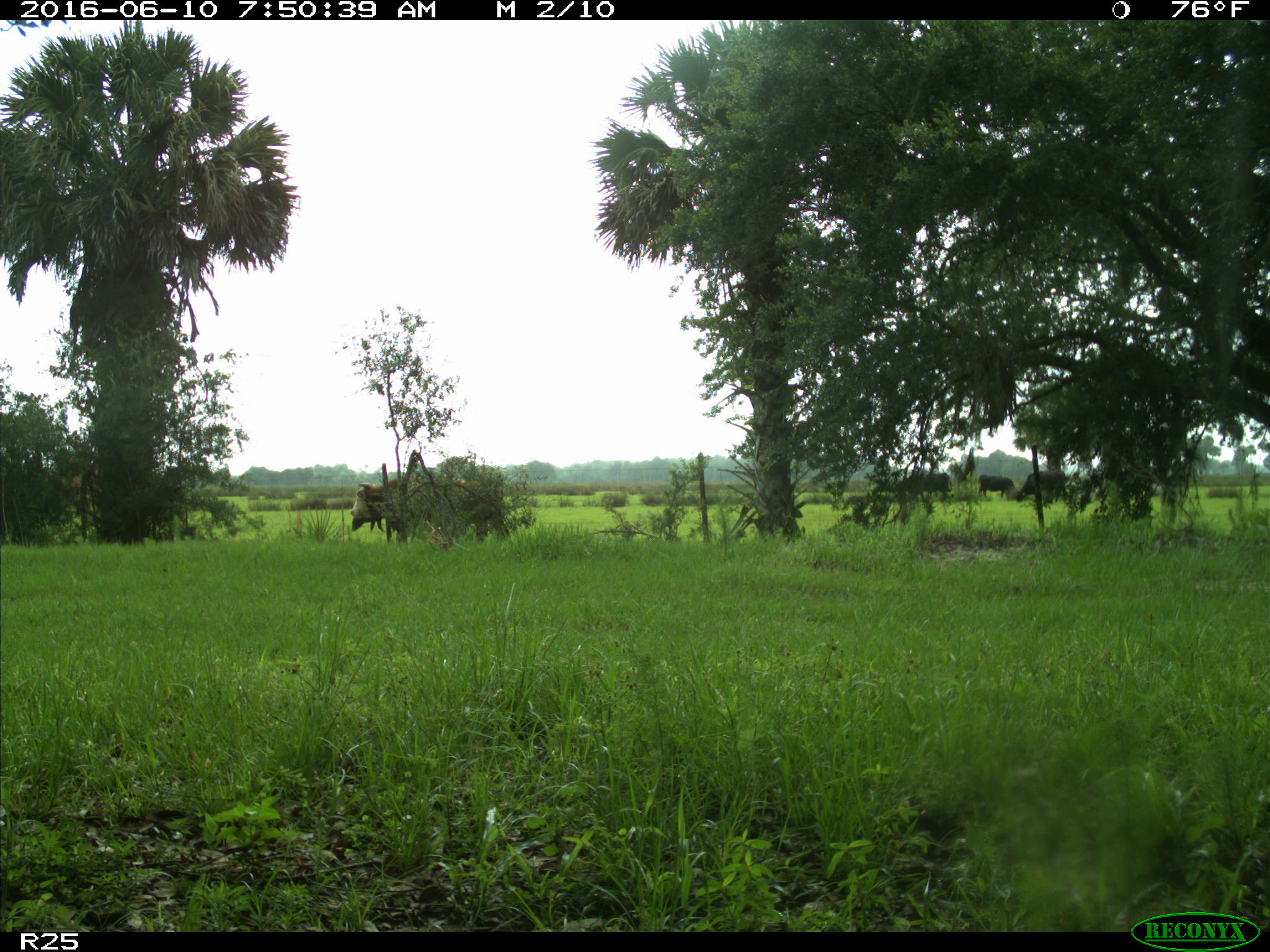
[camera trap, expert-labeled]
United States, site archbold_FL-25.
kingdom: Animalia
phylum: Chordata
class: Mammalia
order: Artiodactyla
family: Bovidae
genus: Bos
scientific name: Bos taurus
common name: domestic cow